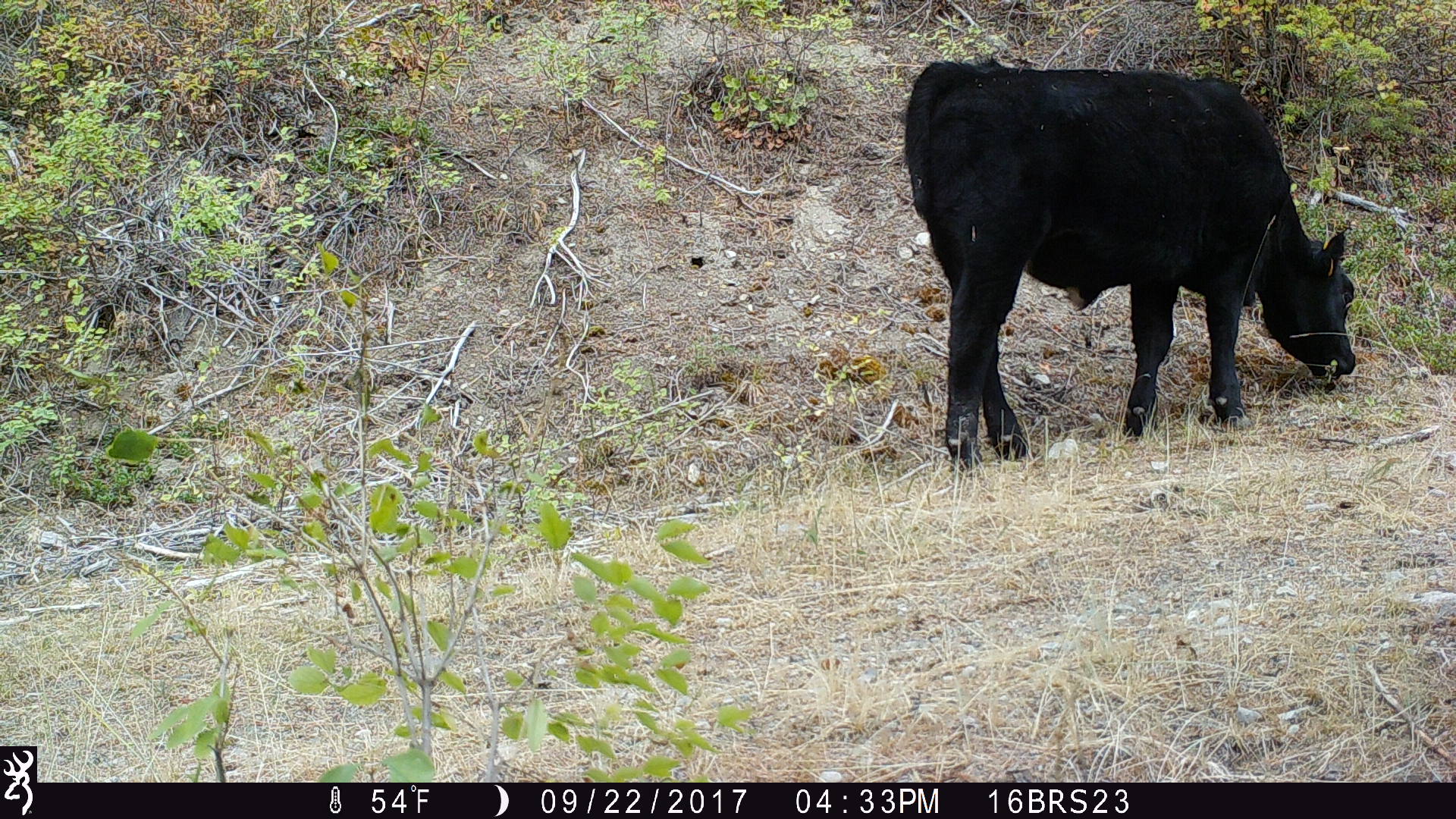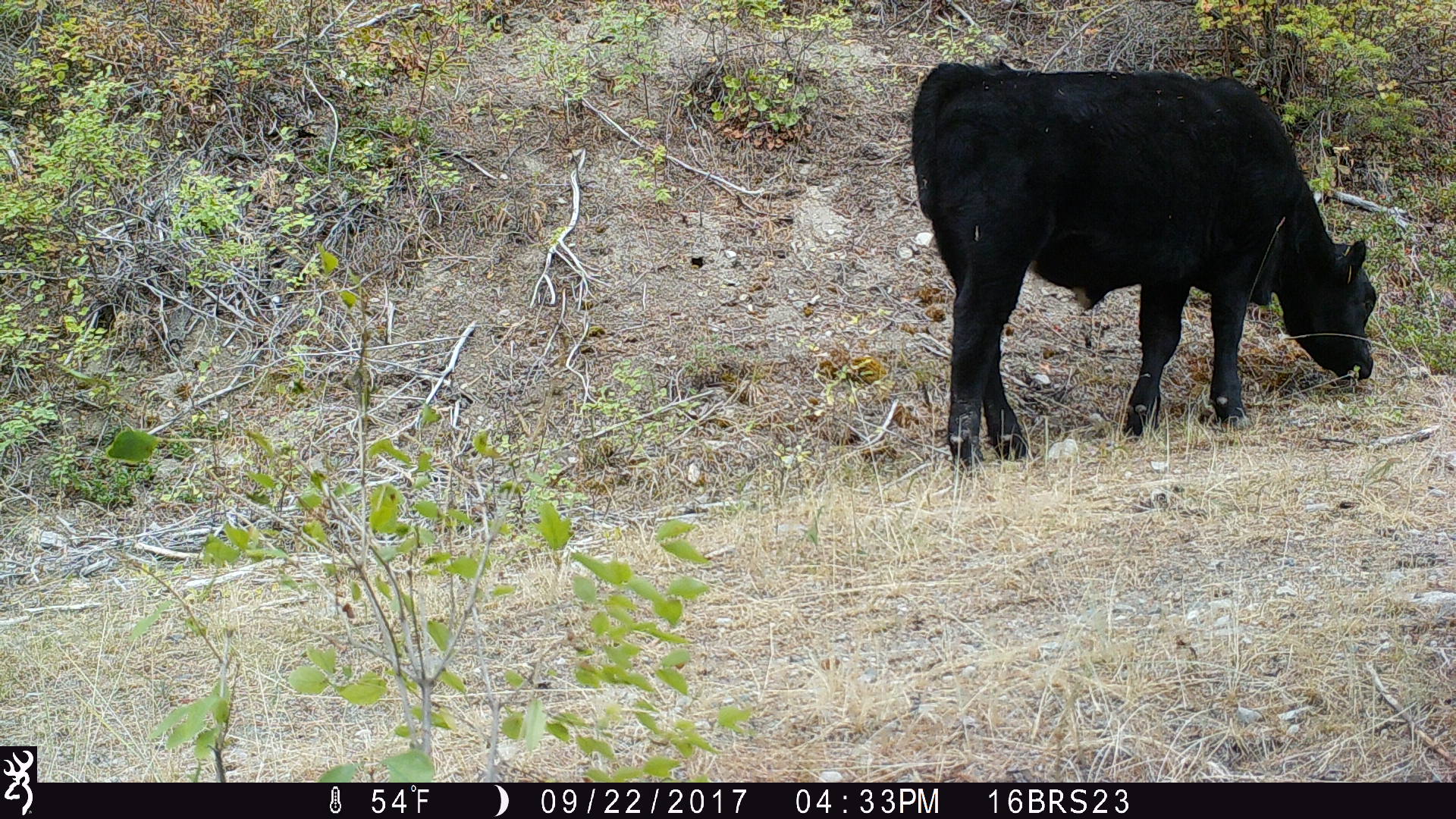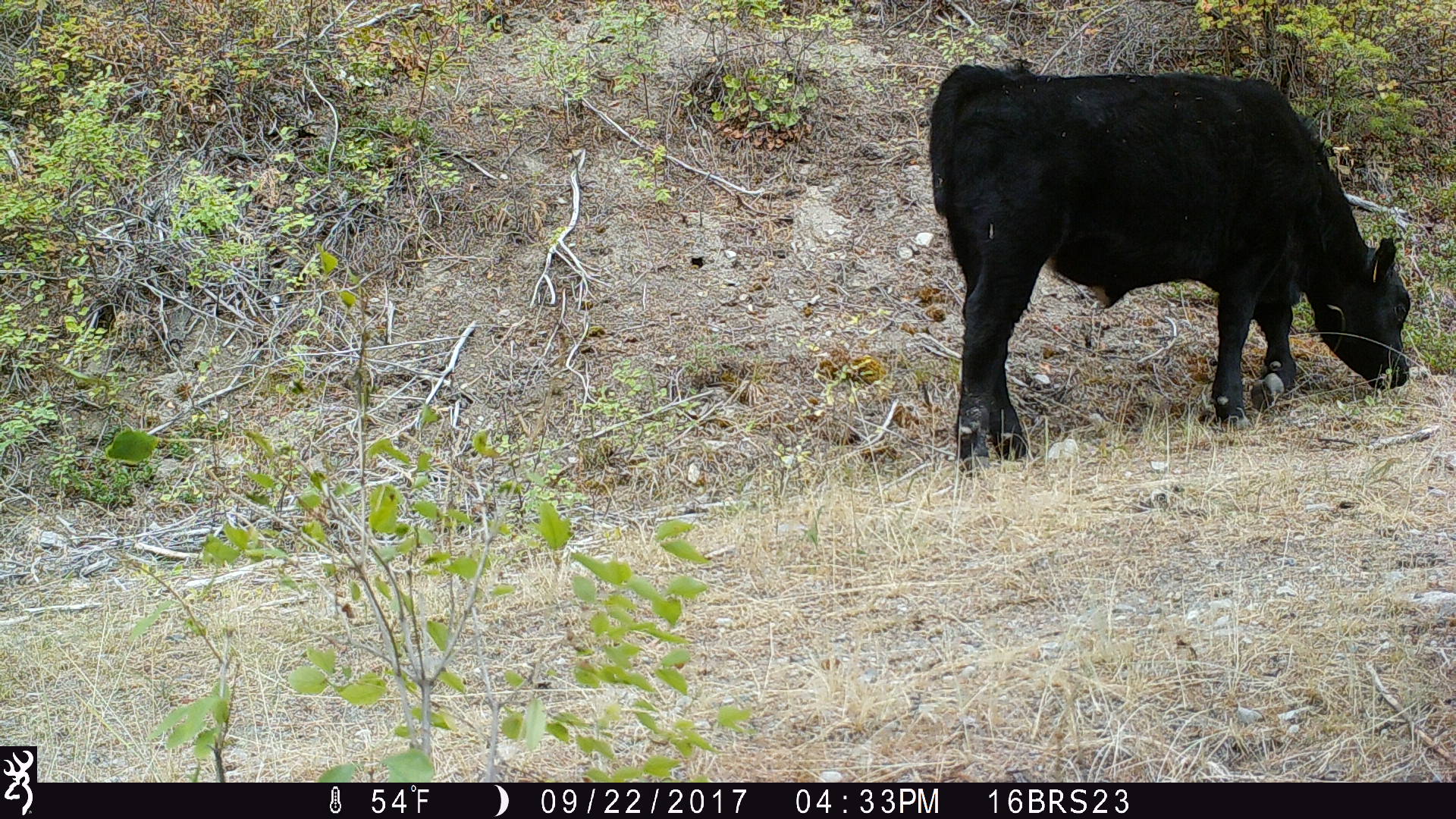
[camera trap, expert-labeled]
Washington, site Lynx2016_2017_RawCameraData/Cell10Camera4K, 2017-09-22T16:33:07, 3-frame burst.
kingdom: Animalia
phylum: Chordata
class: Mammalia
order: Artiodactyla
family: Bovidae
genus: Bos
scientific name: Bos taurus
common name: domestic cattle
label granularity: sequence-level